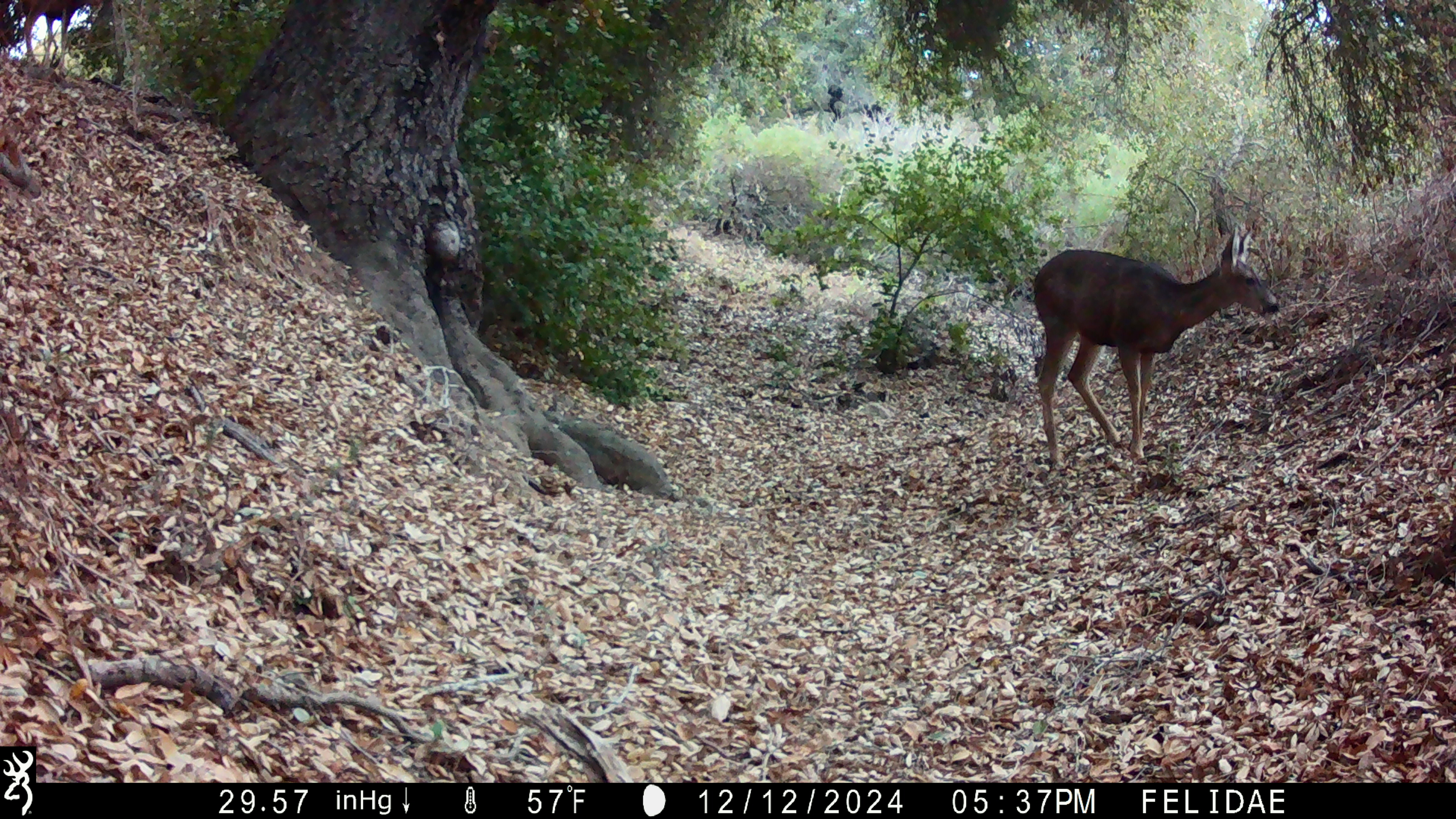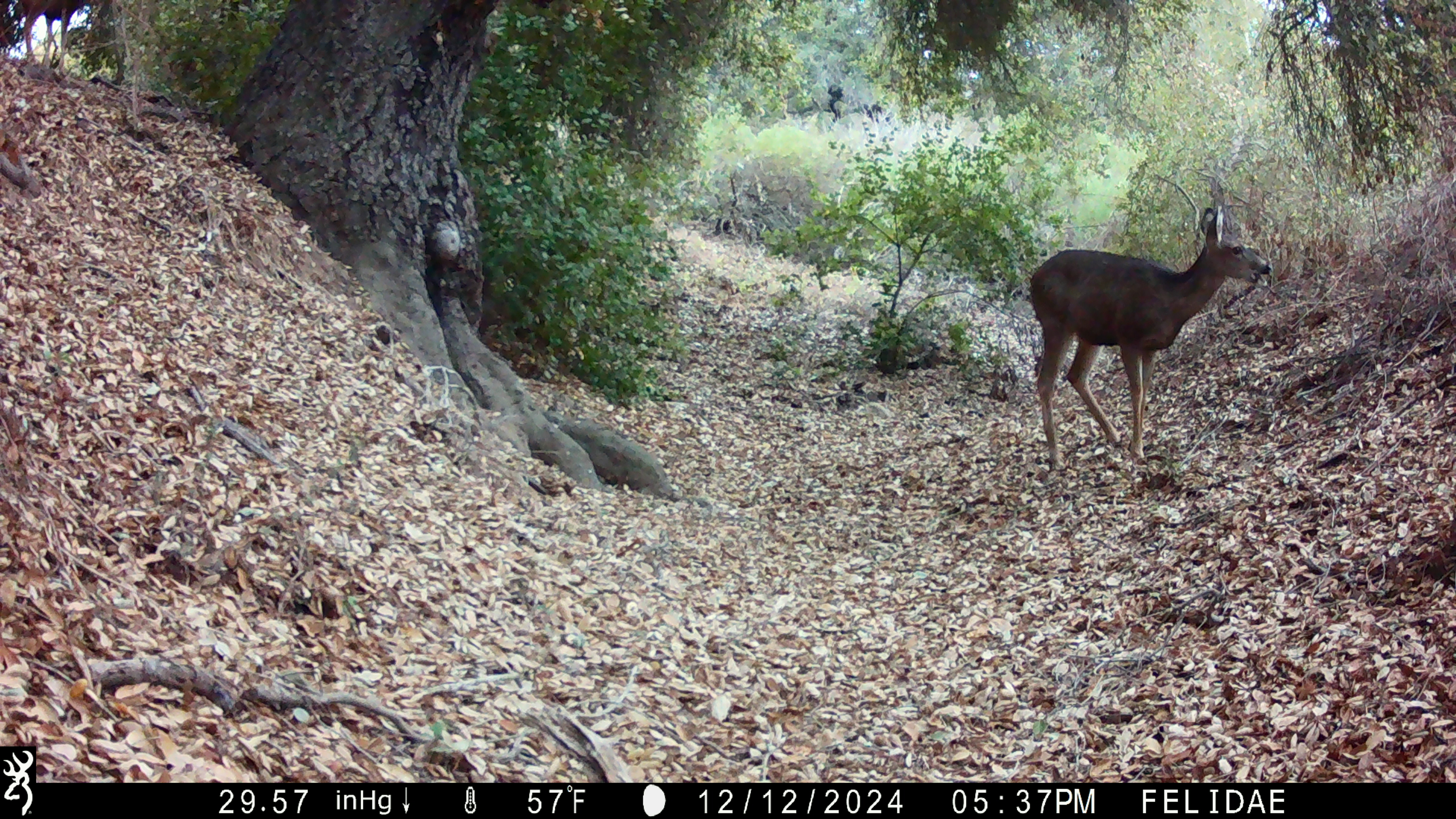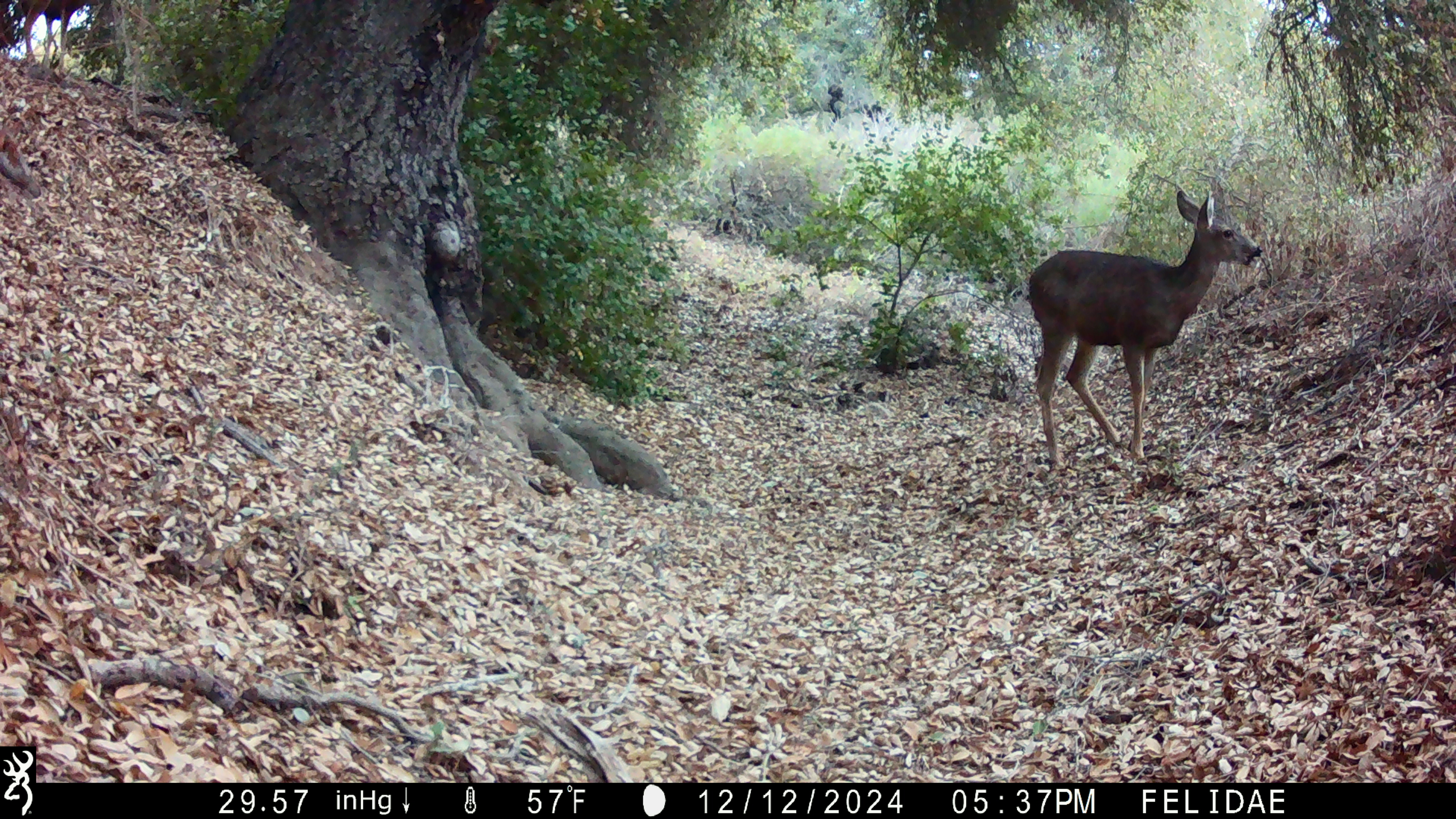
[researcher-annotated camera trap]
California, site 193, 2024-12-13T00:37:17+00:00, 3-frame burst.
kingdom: Animalia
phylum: Chordata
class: Mammalia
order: Artiodactyla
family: Cervidae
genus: Odocoileus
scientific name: Odocoileus hemionus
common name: mule deer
Mule deer (Odocoileus hemionus).